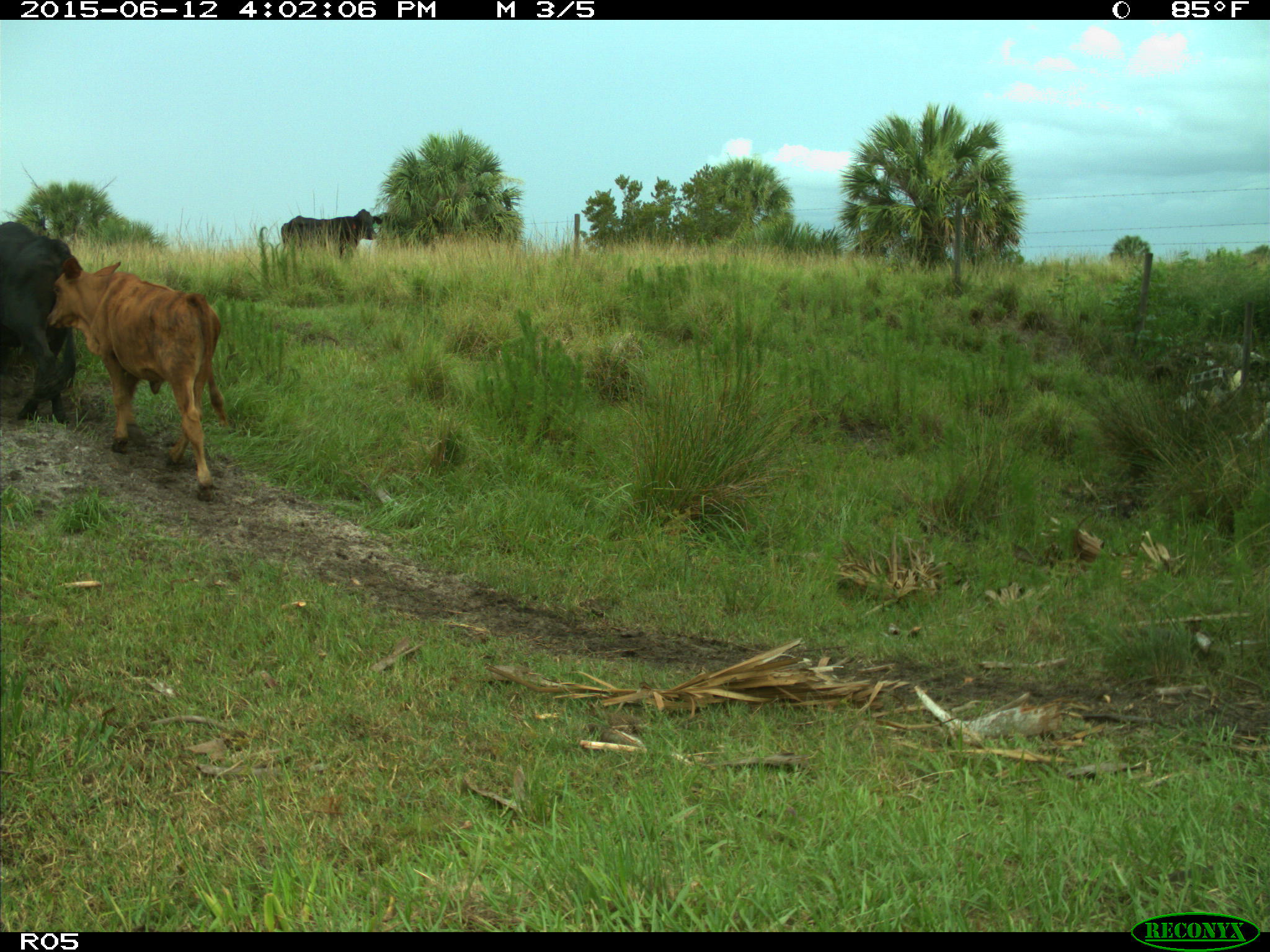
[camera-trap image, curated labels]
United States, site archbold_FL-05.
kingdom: Animalia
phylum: Chordata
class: Mammalia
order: Artiodactyla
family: Bovidae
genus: Bos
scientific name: Bos taurus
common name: domestic cow